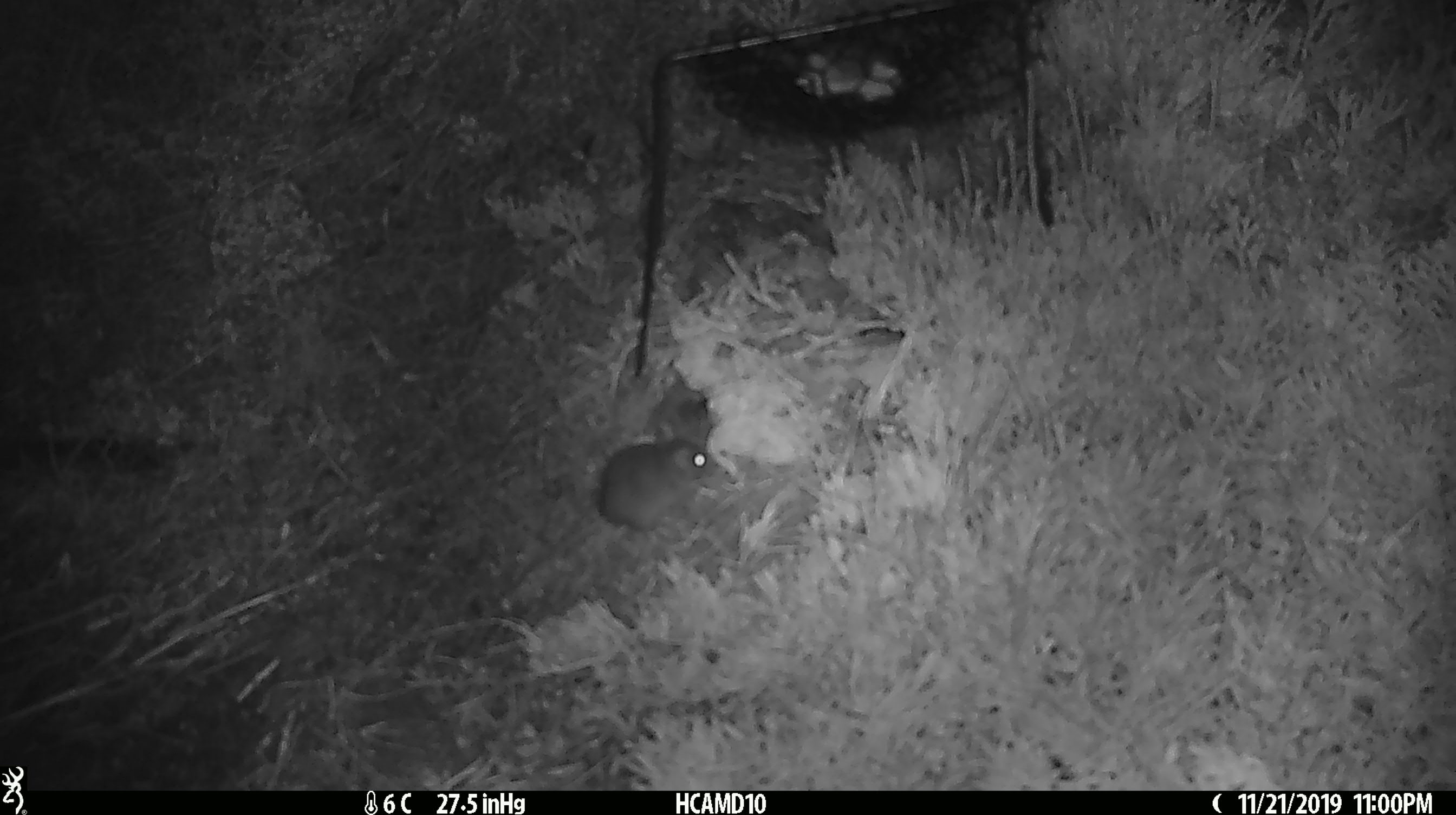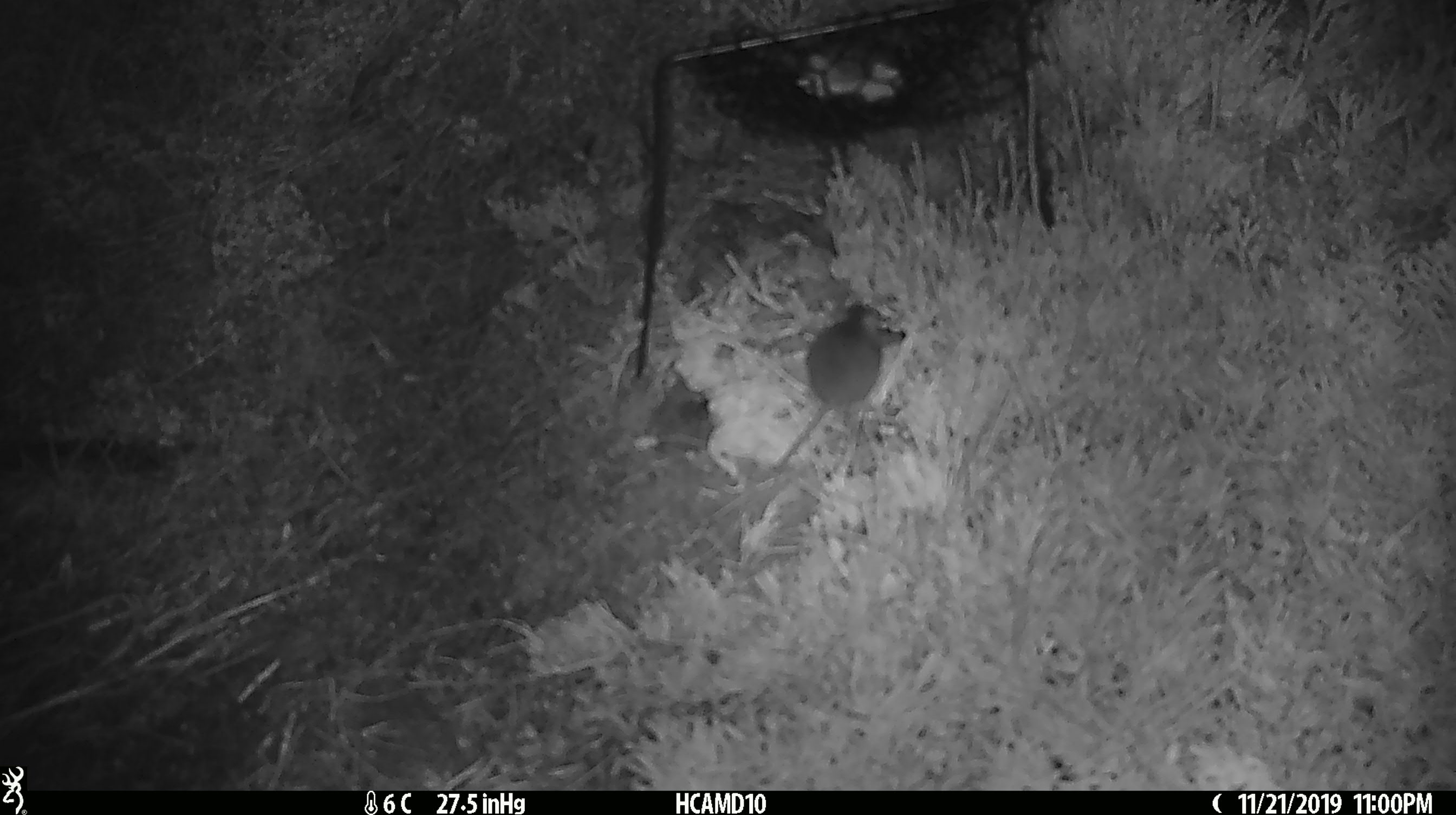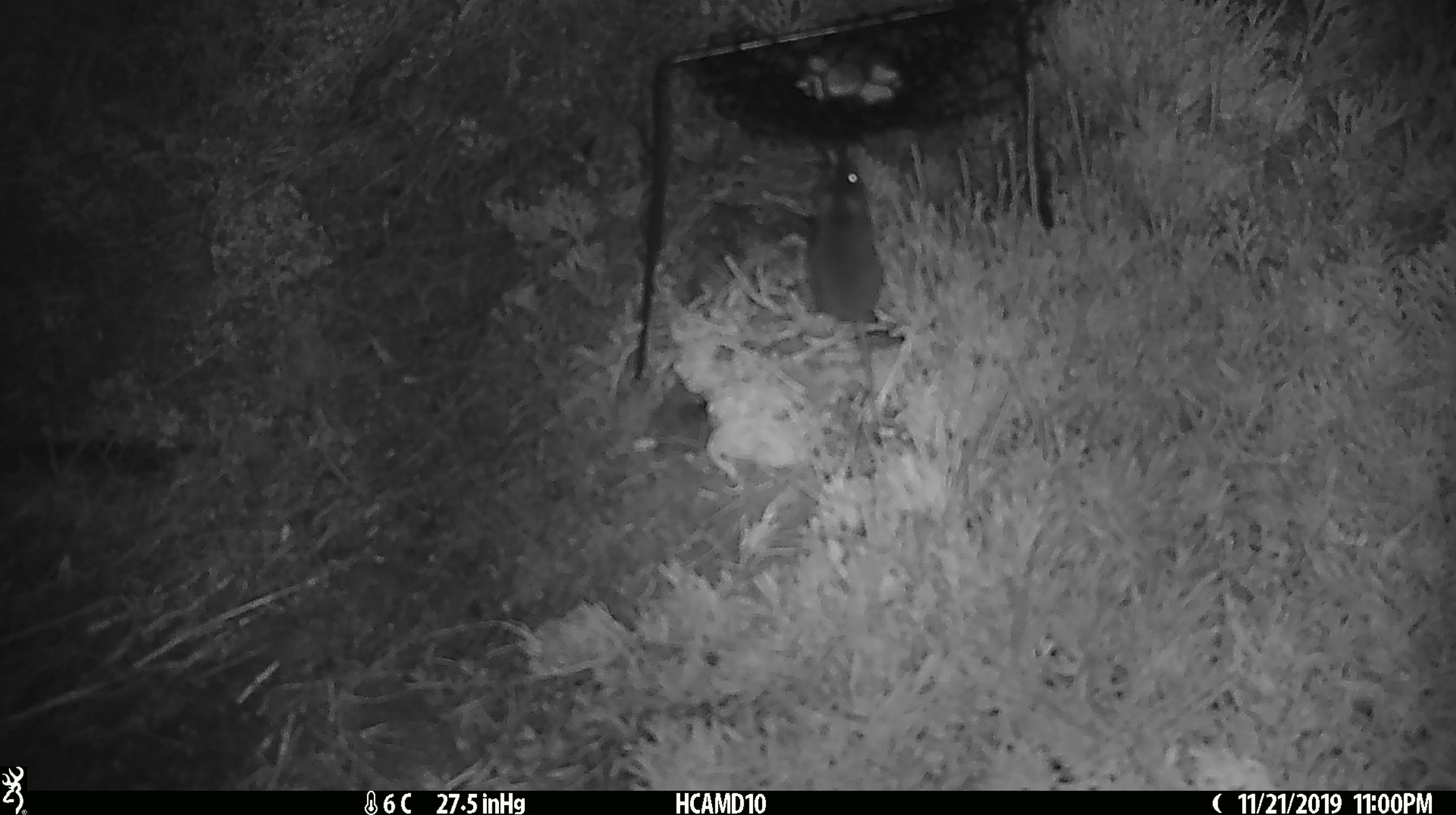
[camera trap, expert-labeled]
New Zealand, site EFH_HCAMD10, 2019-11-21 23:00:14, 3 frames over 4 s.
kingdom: Animalia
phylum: Chordata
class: Mammalia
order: Rodentia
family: Muridae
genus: Mus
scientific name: Mus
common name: mouse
Mouse (Mus).